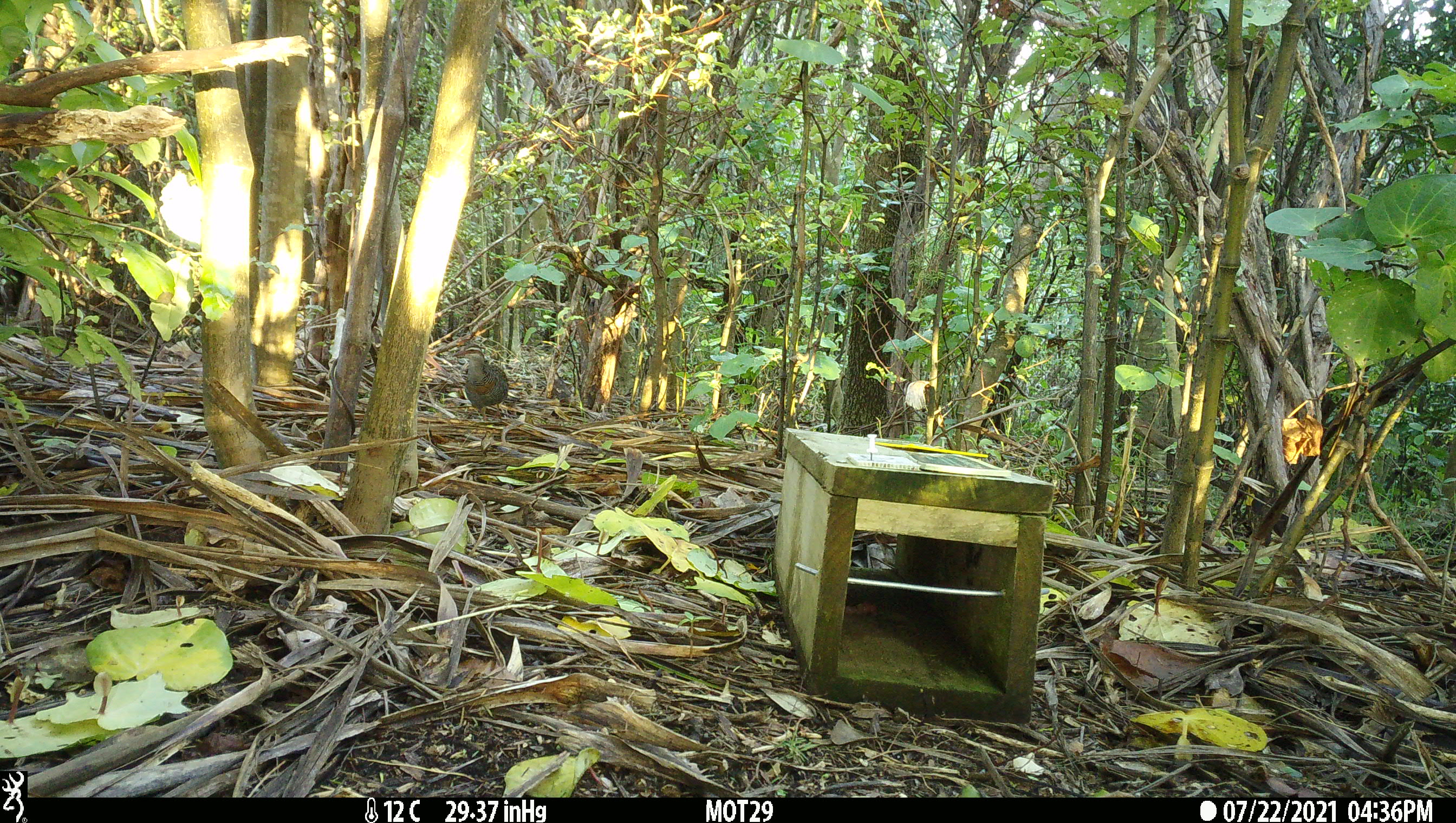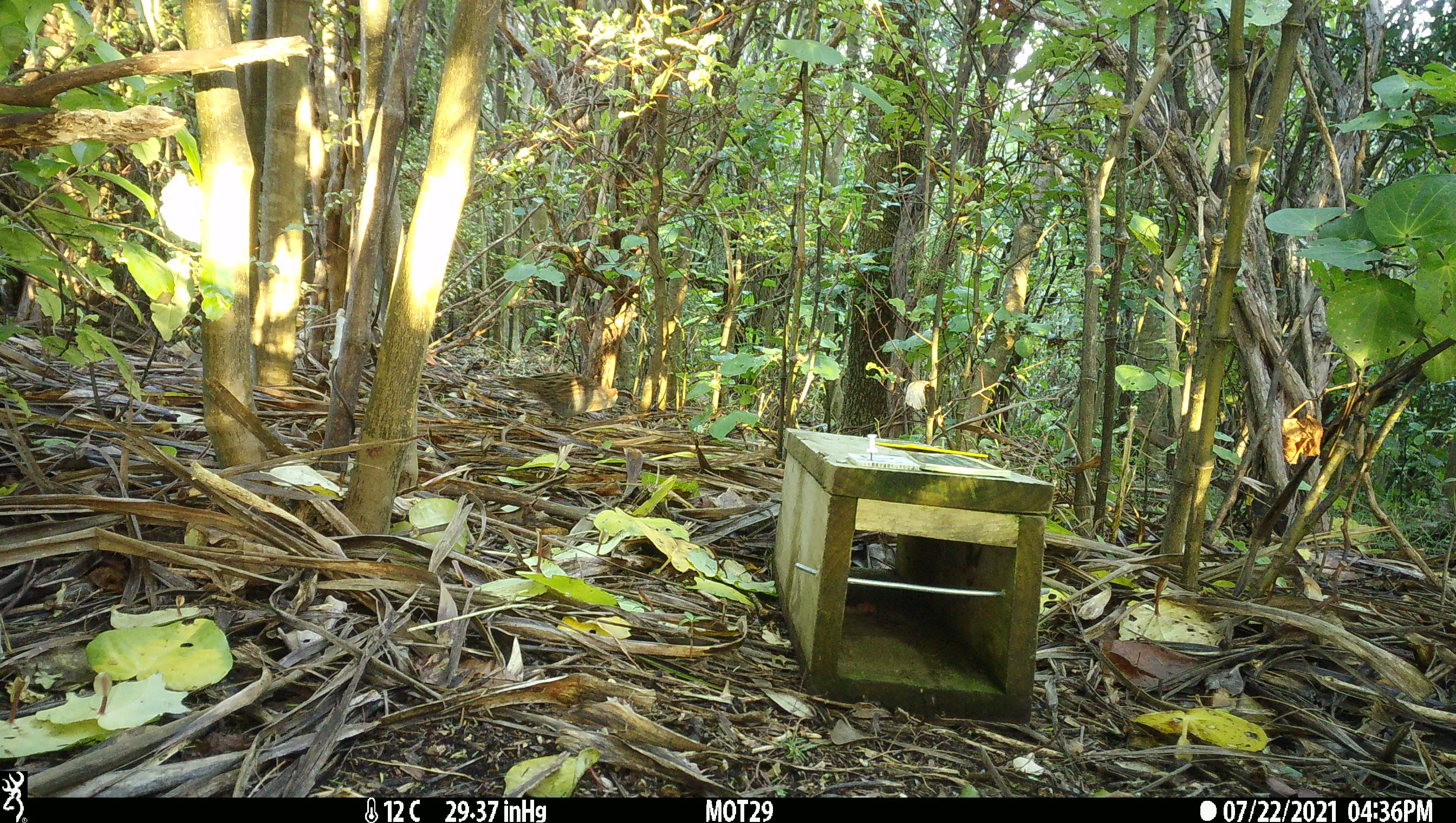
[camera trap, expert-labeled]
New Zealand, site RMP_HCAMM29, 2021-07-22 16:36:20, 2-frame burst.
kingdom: Animalia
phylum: Chordata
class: Aves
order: Gruiformes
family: Rallidae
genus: Gallirallus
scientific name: Gallirallus philippensis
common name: buff-banded rail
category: banded rail